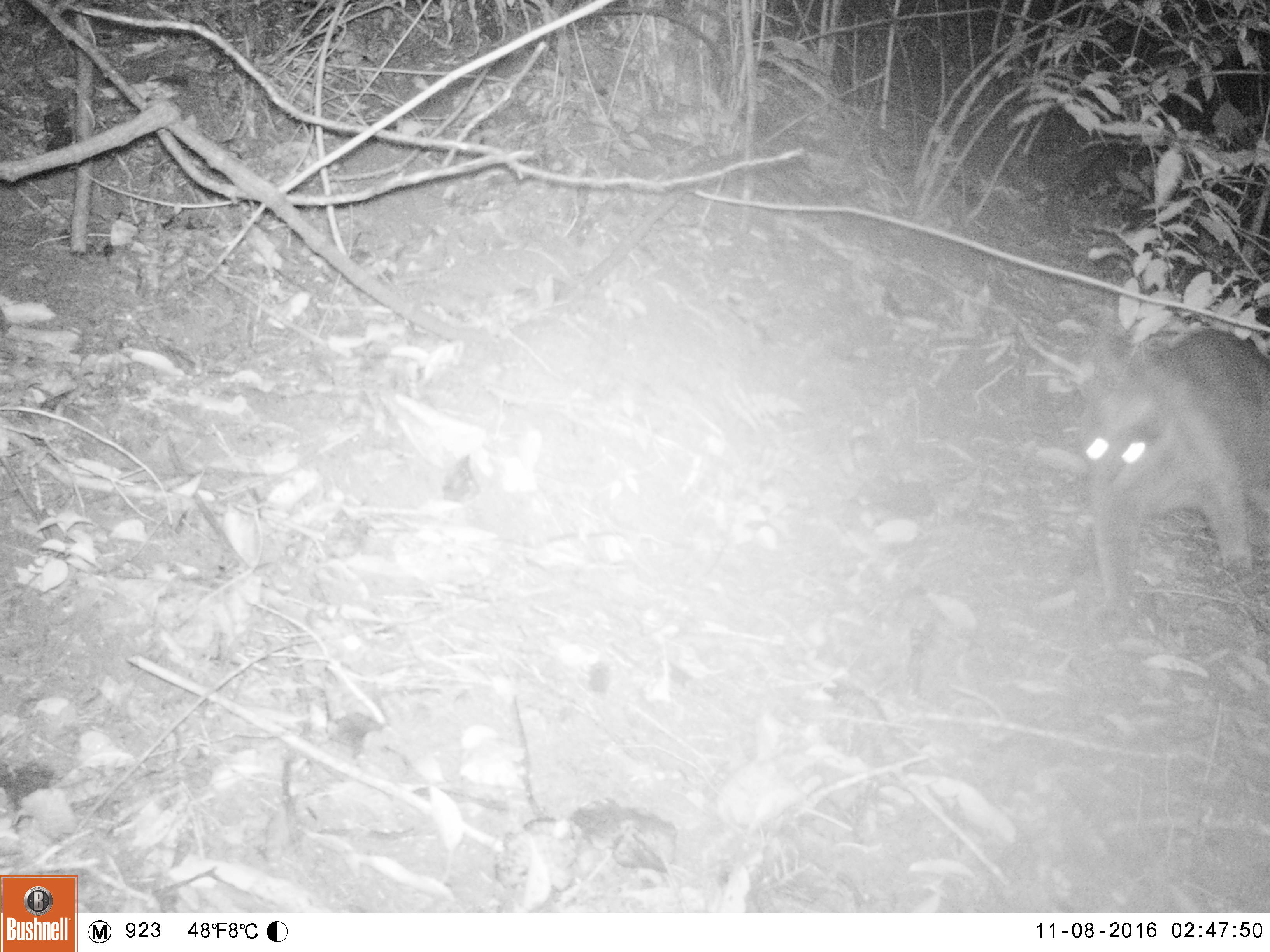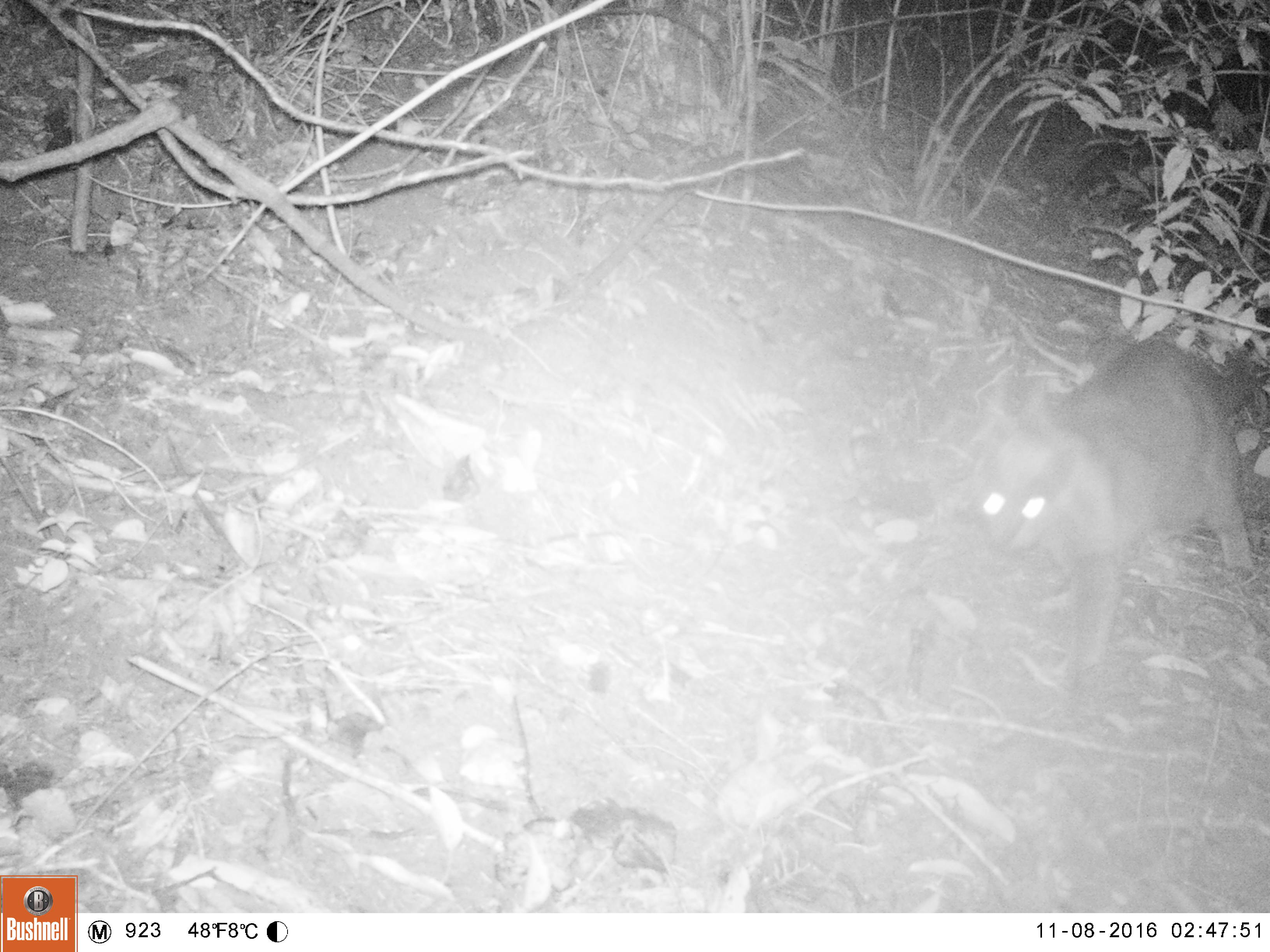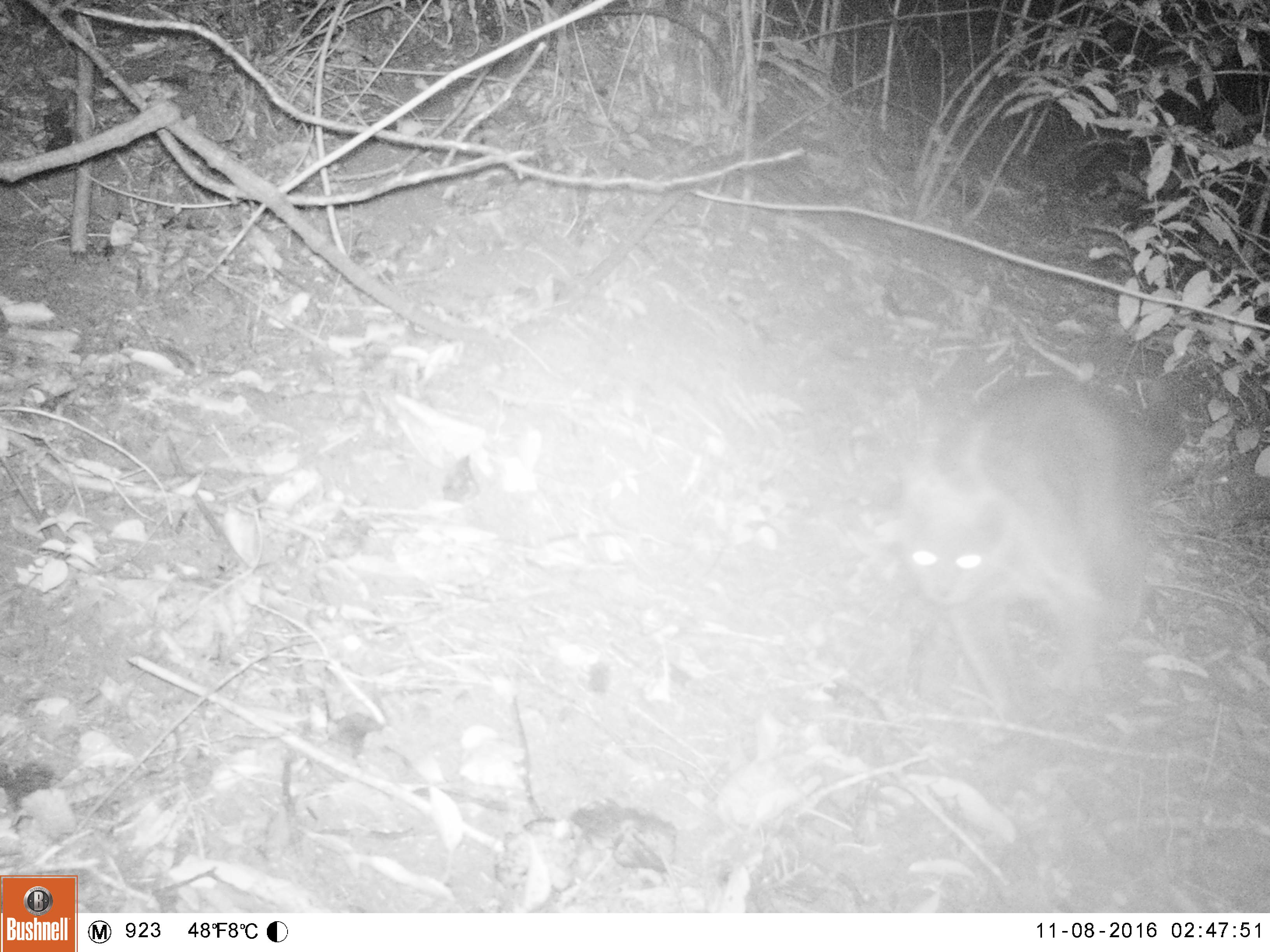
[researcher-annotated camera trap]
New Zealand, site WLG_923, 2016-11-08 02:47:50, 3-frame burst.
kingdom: Animalia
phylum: Chordata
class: Mammalia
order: Carnivora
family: Felidae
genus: Felis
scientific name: Felis catus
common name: domestic cat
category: cat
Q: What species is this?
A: Cat (domestic cat) (Felis catus).